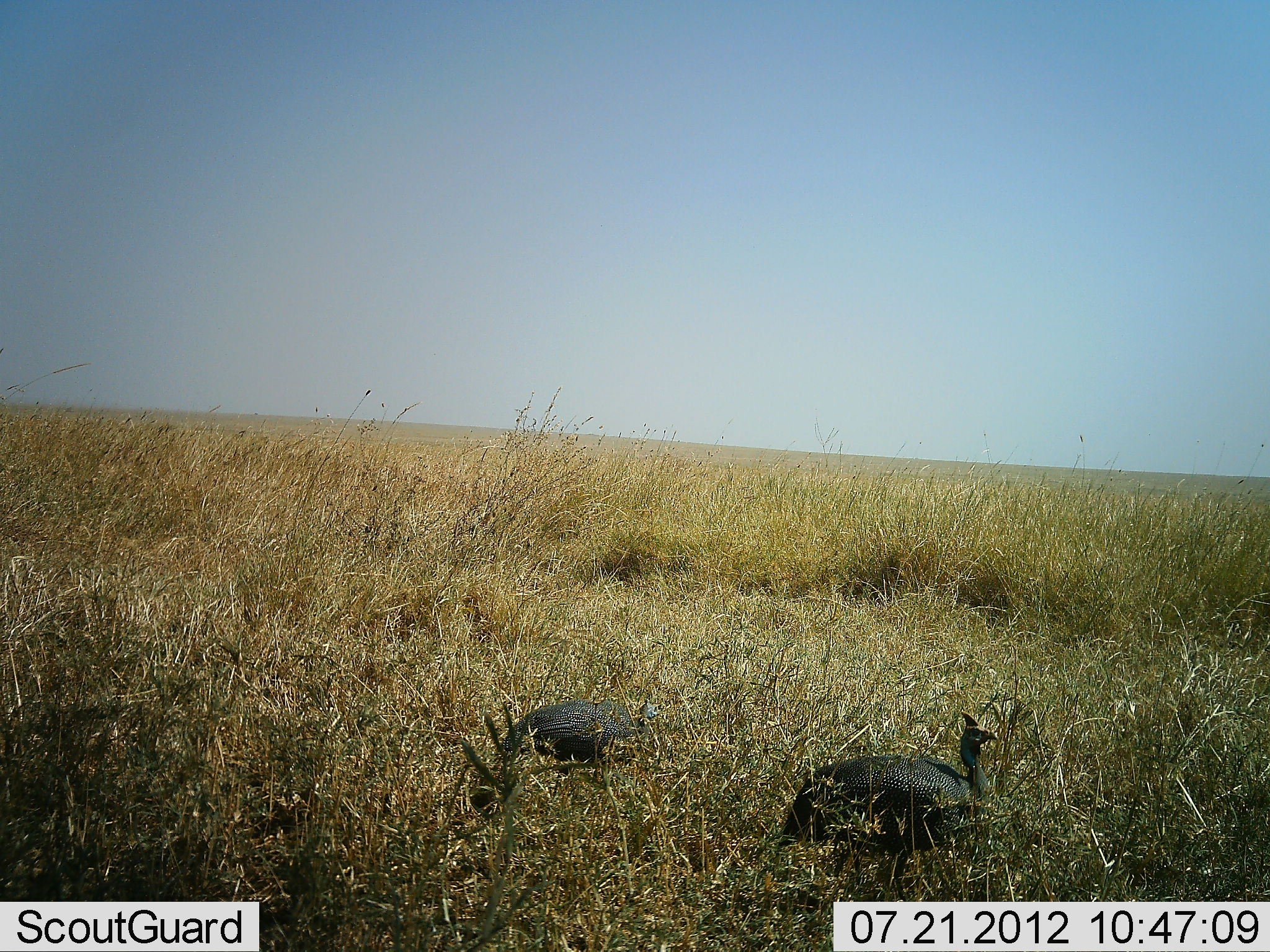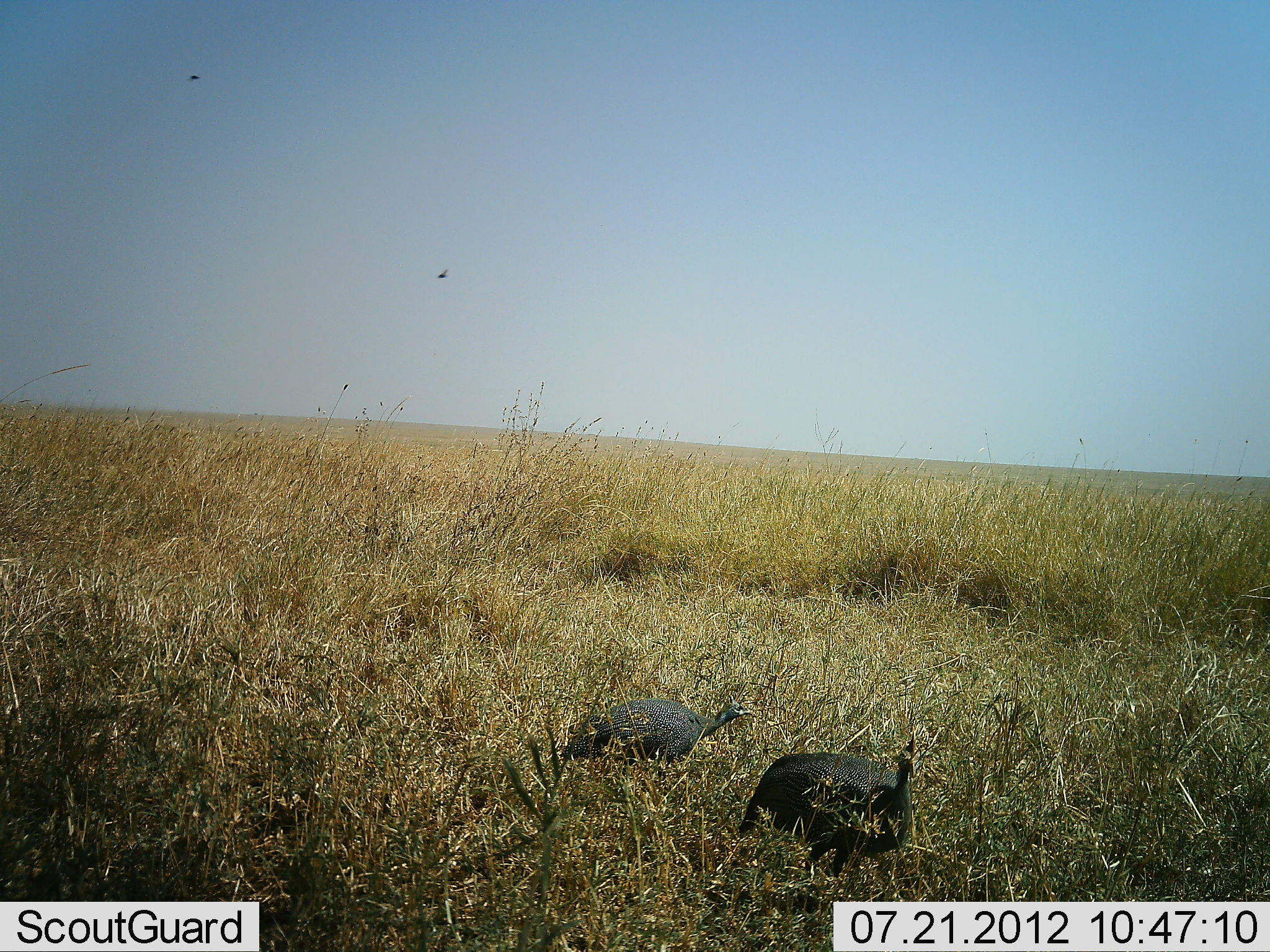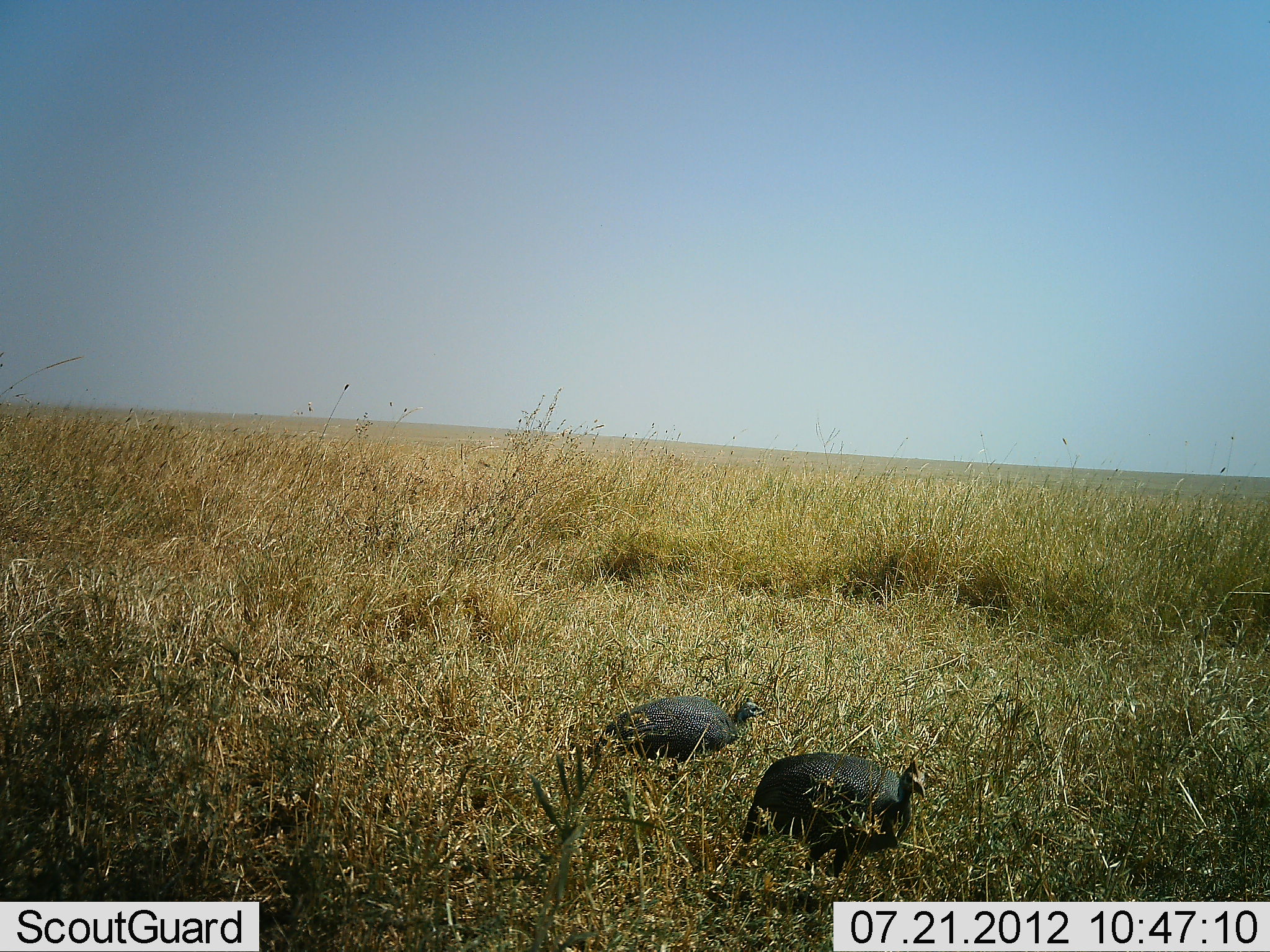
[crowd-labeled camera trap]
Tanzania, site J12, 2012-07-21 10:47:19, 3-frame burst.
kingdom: Animalia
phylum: Chordata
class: Aves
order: Galliformes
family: Numididae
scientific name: Numididae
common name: guinea fowl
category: guineafowl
Guineafowl (guinea fowl) (Numididae), count 2. Behavior (volunteer vote fractions): standing 18%, resting 0%, moving 82%, interacting 0%. Young present (vote fraction): 0%. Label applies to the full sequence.